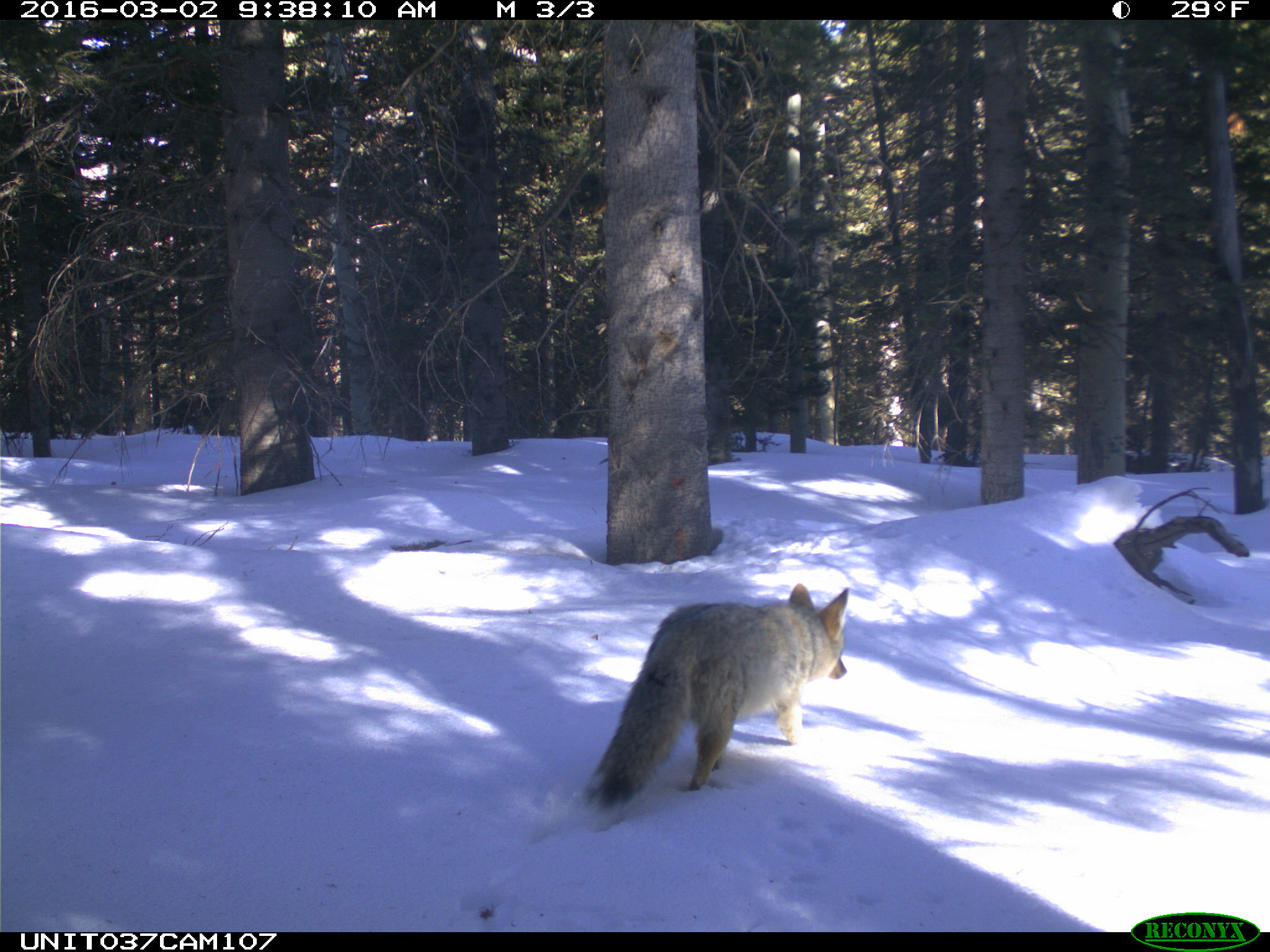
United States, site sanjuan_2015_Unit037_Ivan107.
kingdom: Animalia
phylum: Chordata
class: Mammalia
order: Carnivora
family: Canidae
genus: Canis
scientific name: Canis latrans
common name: coyote